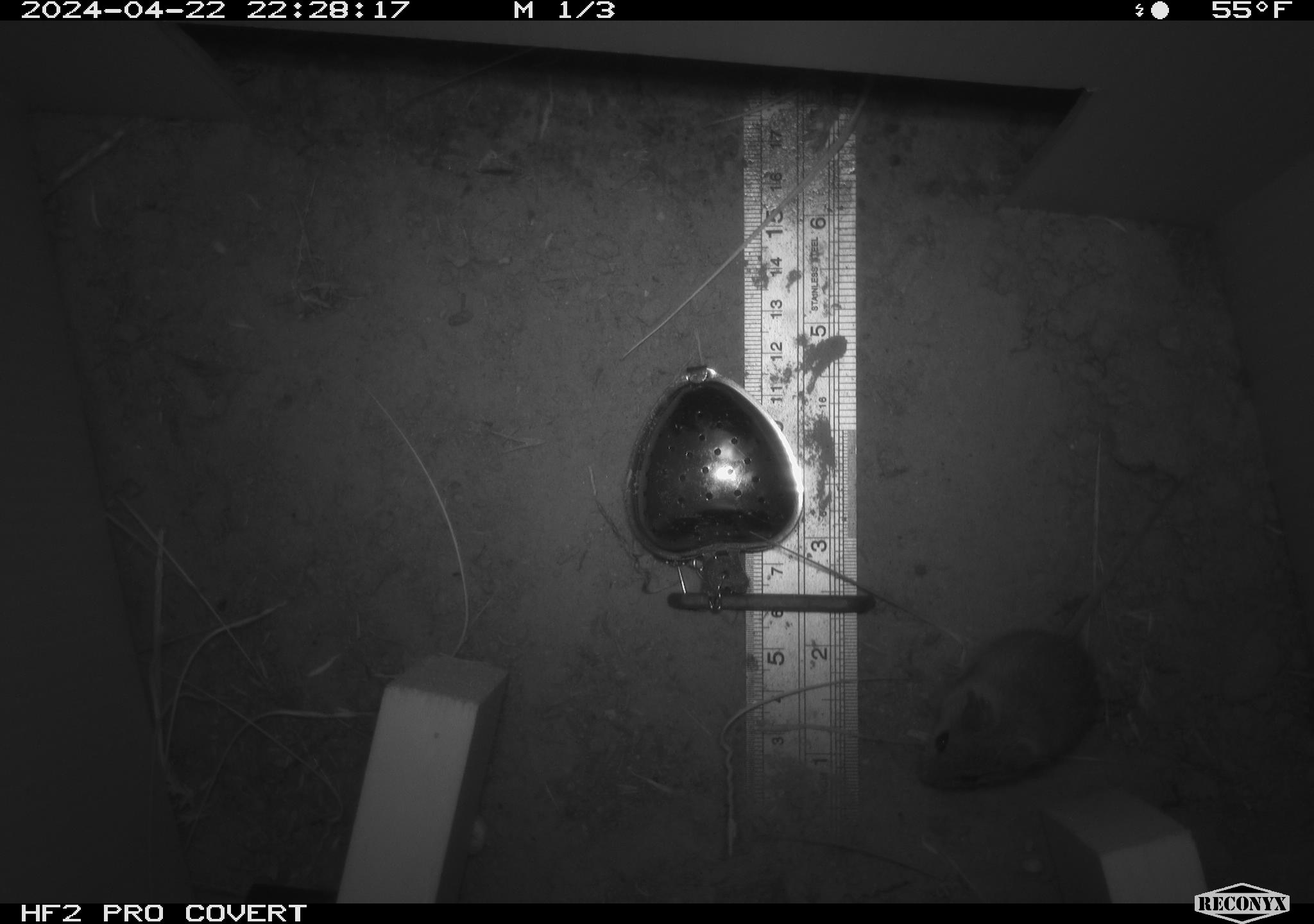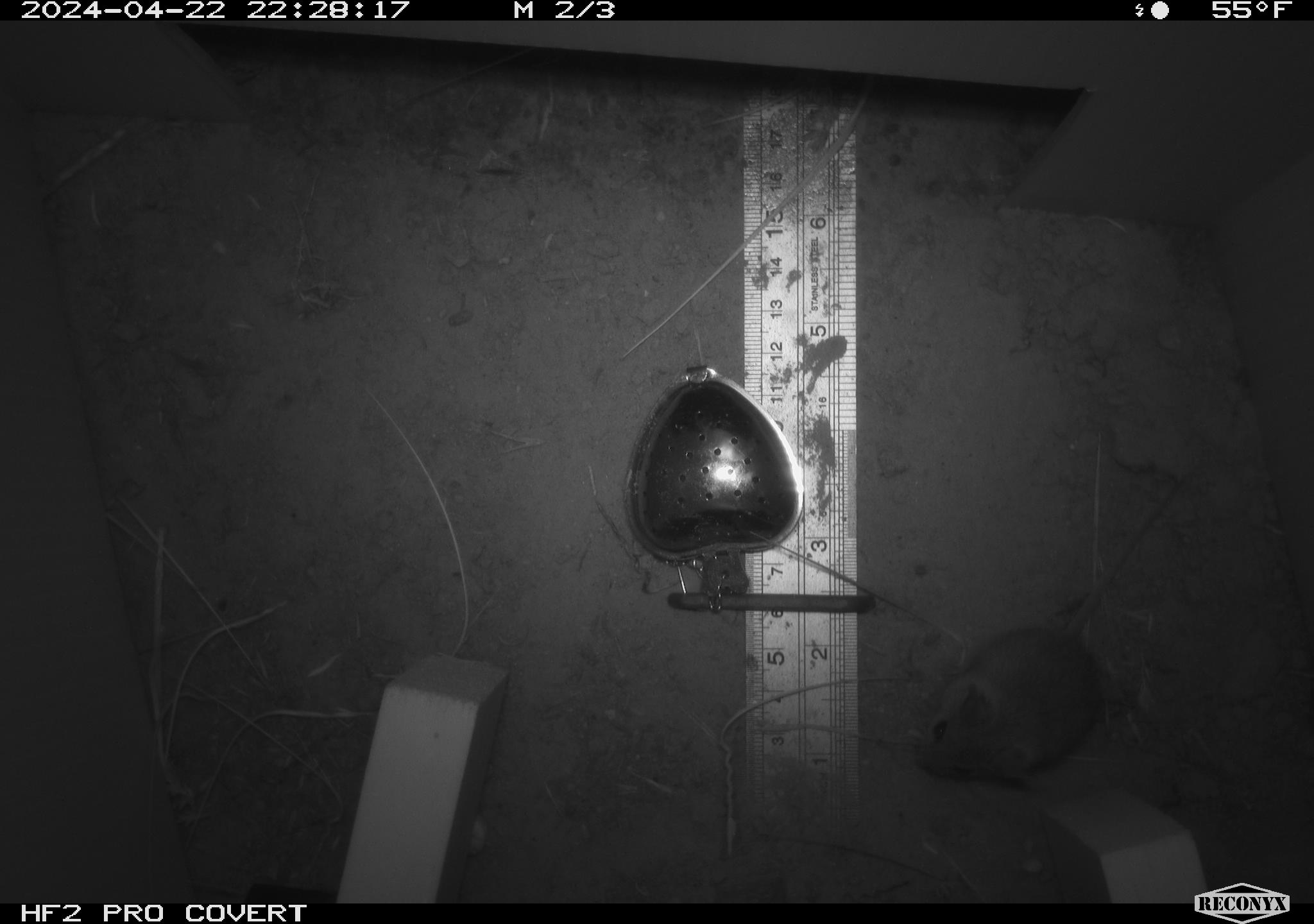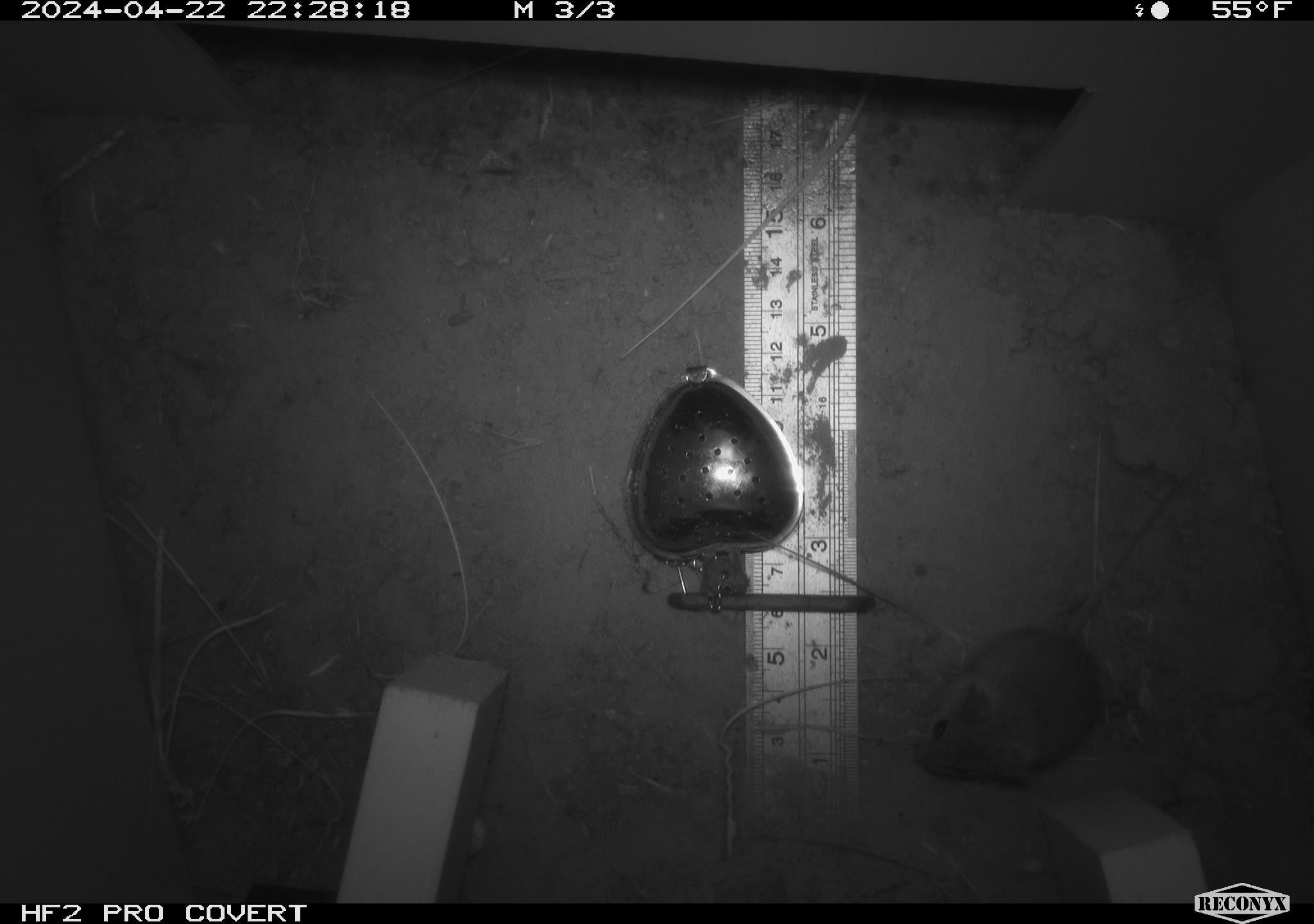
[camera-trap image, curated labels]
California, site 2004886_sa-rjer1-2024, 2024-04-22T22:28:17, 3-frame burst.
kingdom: Animalia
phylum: Chordata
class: Mammalia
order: Rodentia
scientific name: Rodentia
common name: mouse species